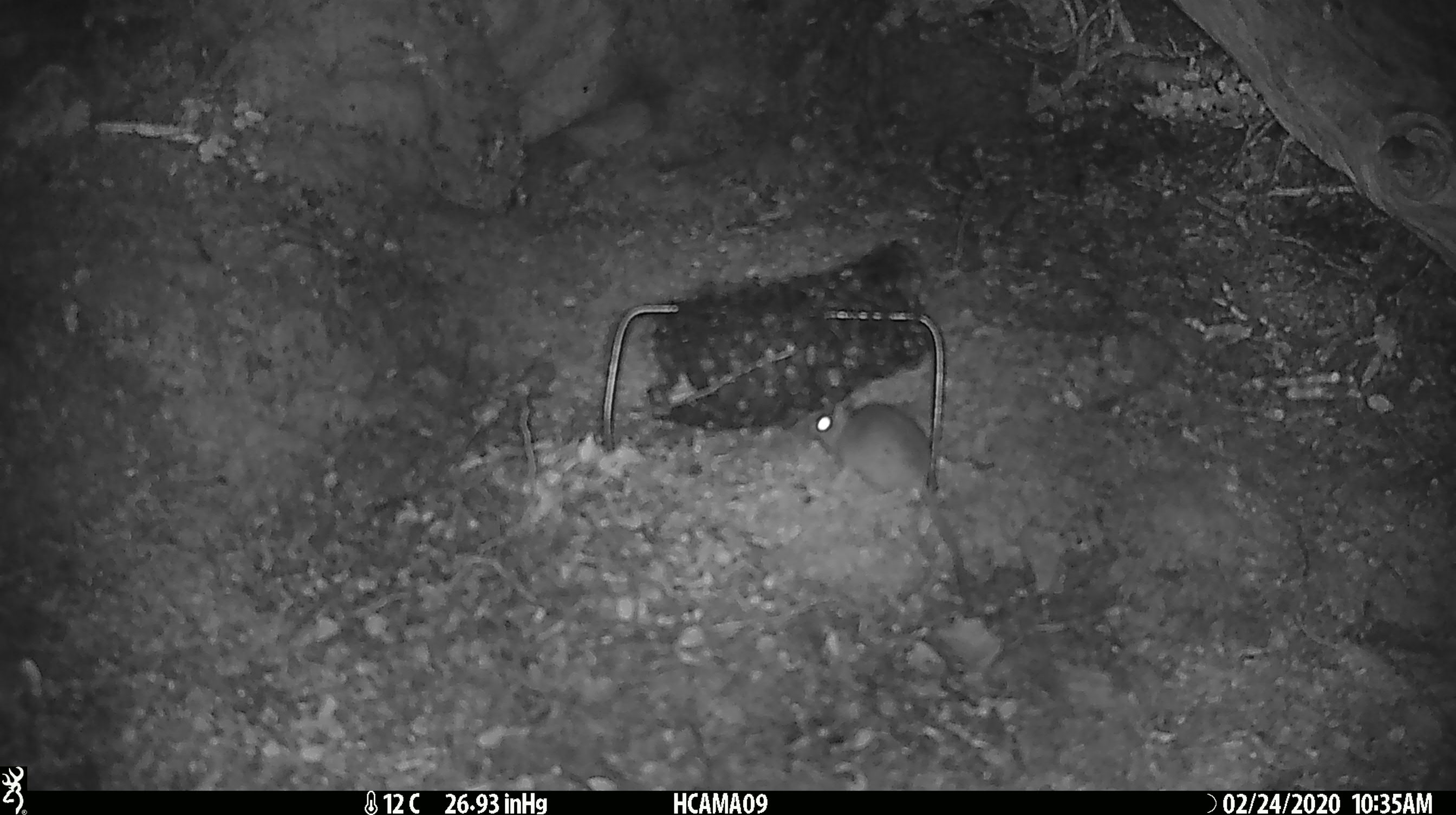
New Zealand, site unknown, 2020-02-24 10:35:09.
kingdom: Animalia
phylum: Chordata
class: Mammalia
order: Rodentia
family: Muridae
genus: Mus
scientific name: Mus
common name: mouse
Mouse (Mus).